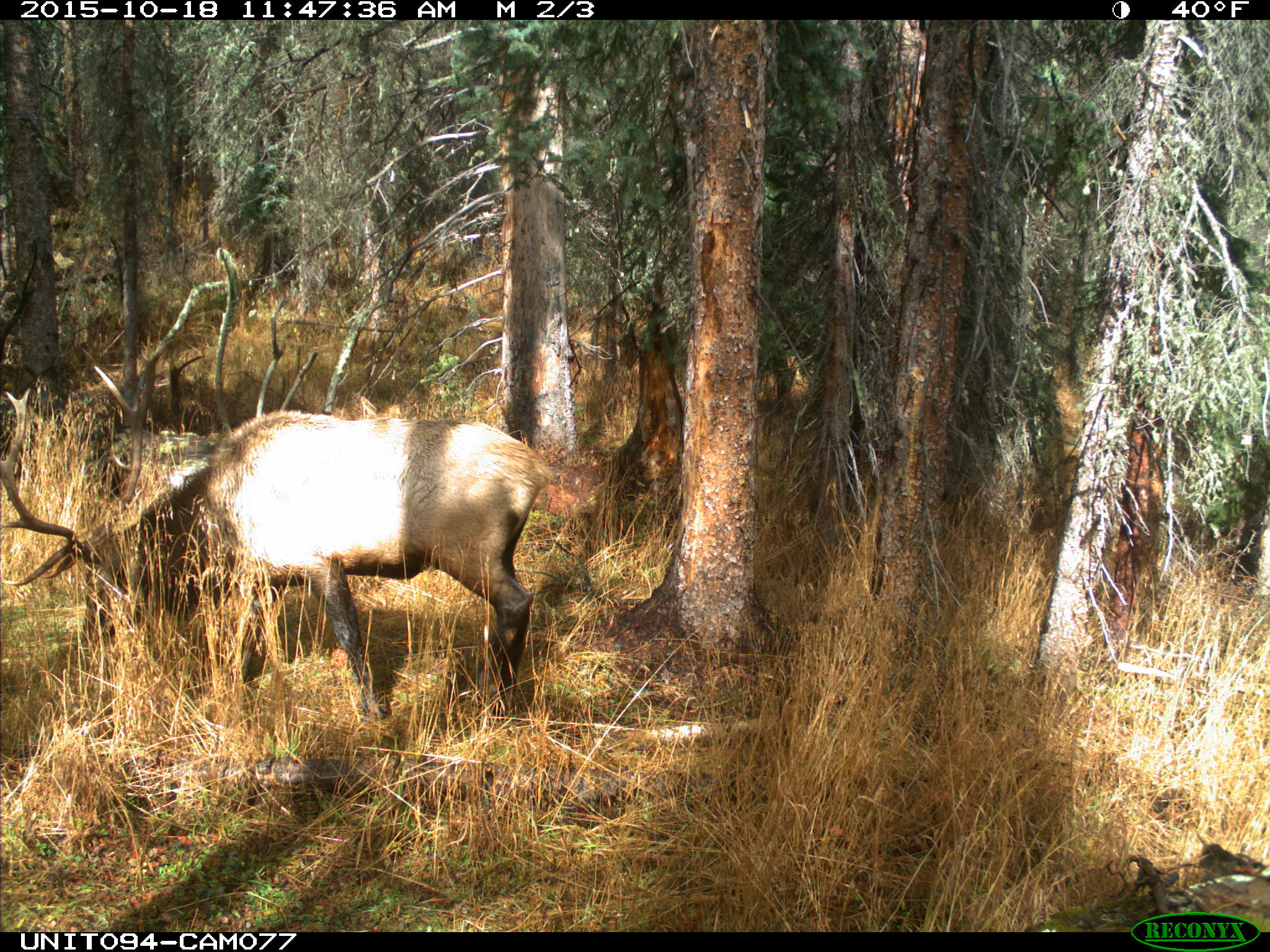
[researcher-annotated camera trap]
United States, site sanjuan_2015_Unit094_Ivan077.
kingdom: Animalia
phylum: Chordata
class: Mammalia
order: Artiodactyla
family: Cervidae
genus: Cervus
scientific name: Cervus elaphus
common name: red deer